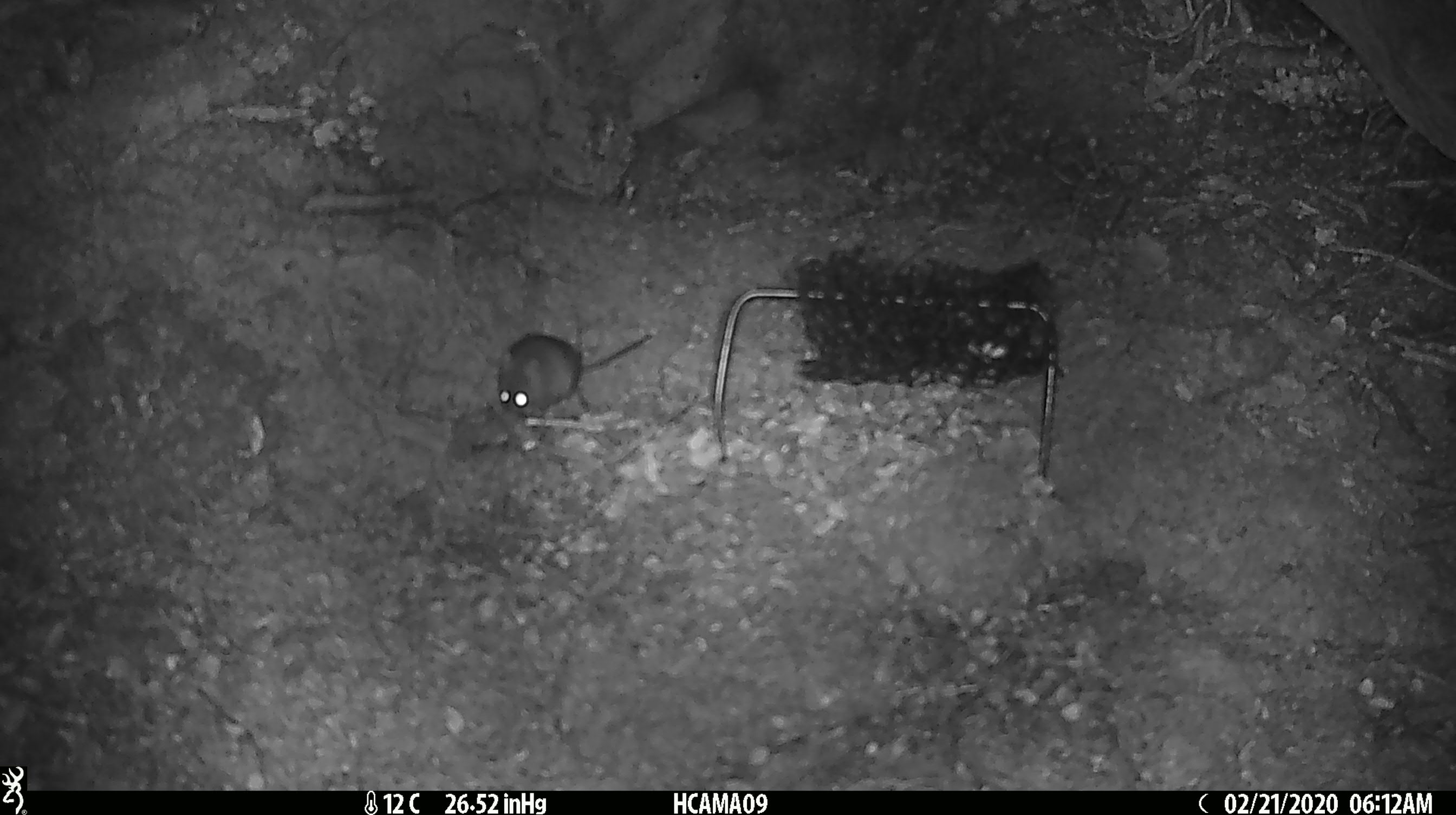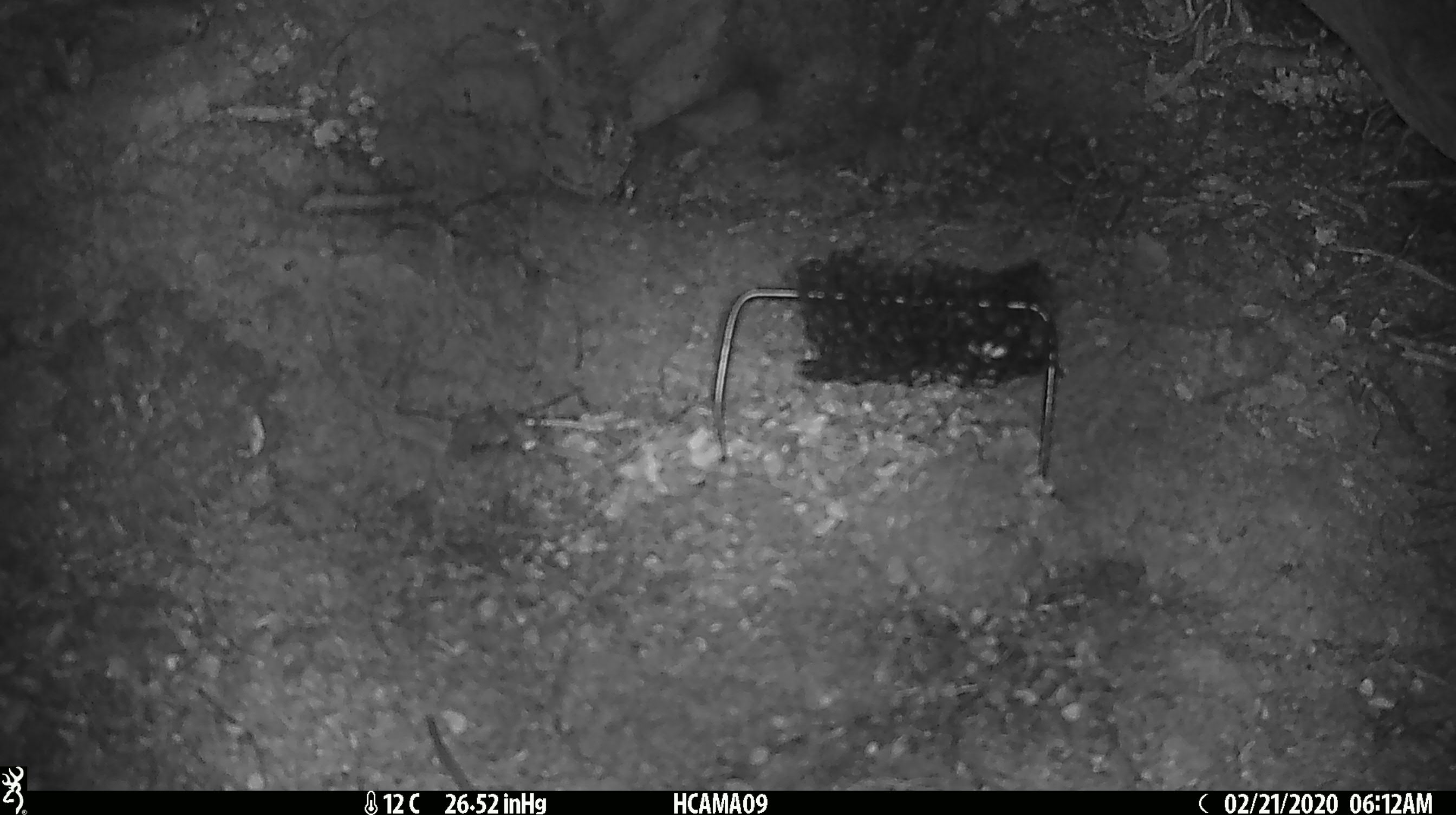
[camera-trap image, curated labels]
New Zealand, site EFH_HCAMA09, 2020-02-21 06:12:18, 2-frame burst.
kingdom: Animalia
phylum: Chordata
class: Mammalia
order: Rodentia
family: Muridae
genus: Mus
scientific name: Mus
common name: mouse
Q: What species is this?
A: Mouse (Mus).